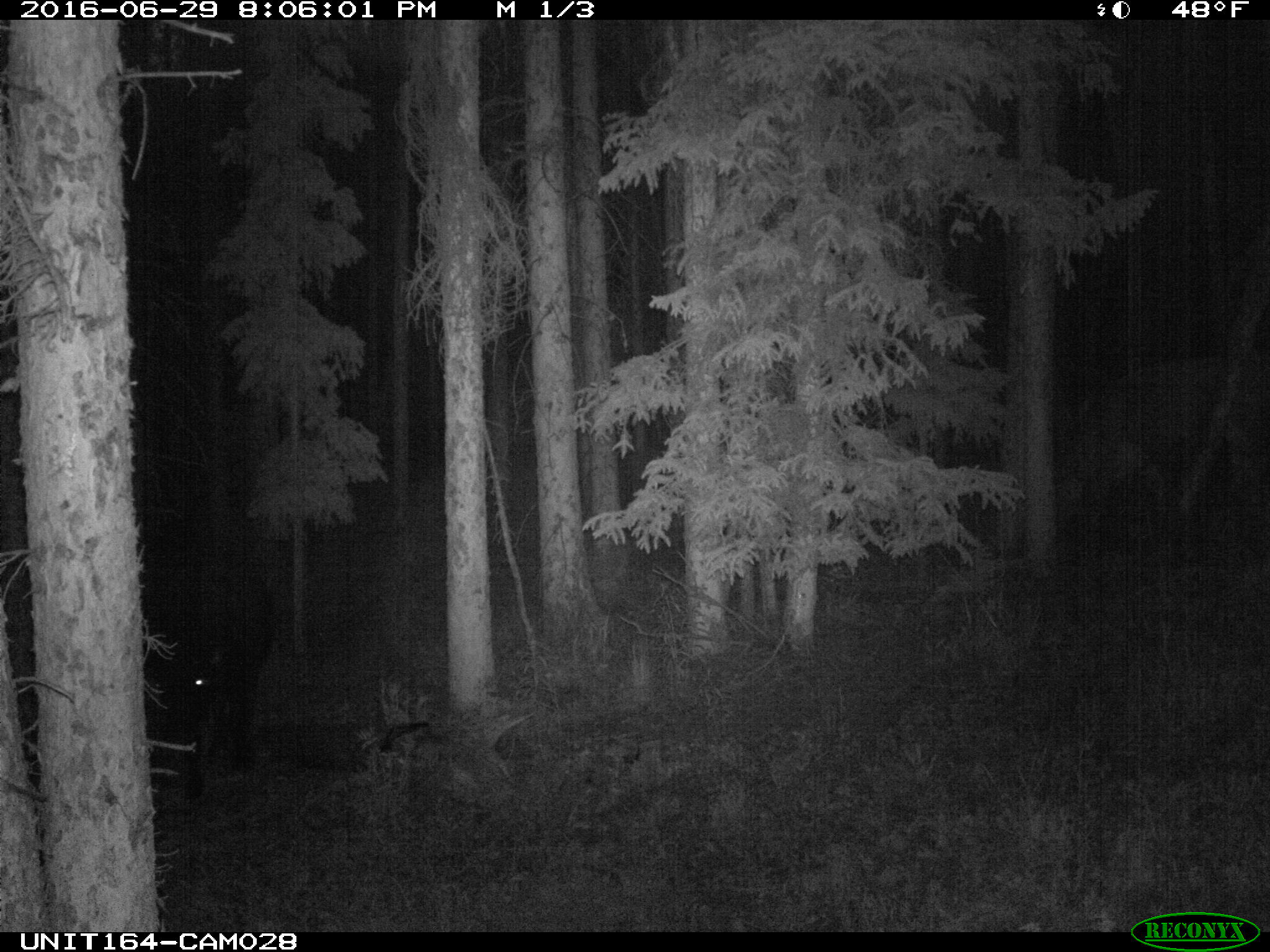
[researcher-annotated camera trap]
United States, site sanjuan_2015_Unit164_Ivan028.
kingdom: Animalia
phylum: Chordata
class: Mammalia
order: Artiodactyla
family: Bovidae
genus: Bos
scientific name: Bos taurus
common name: domestic cow